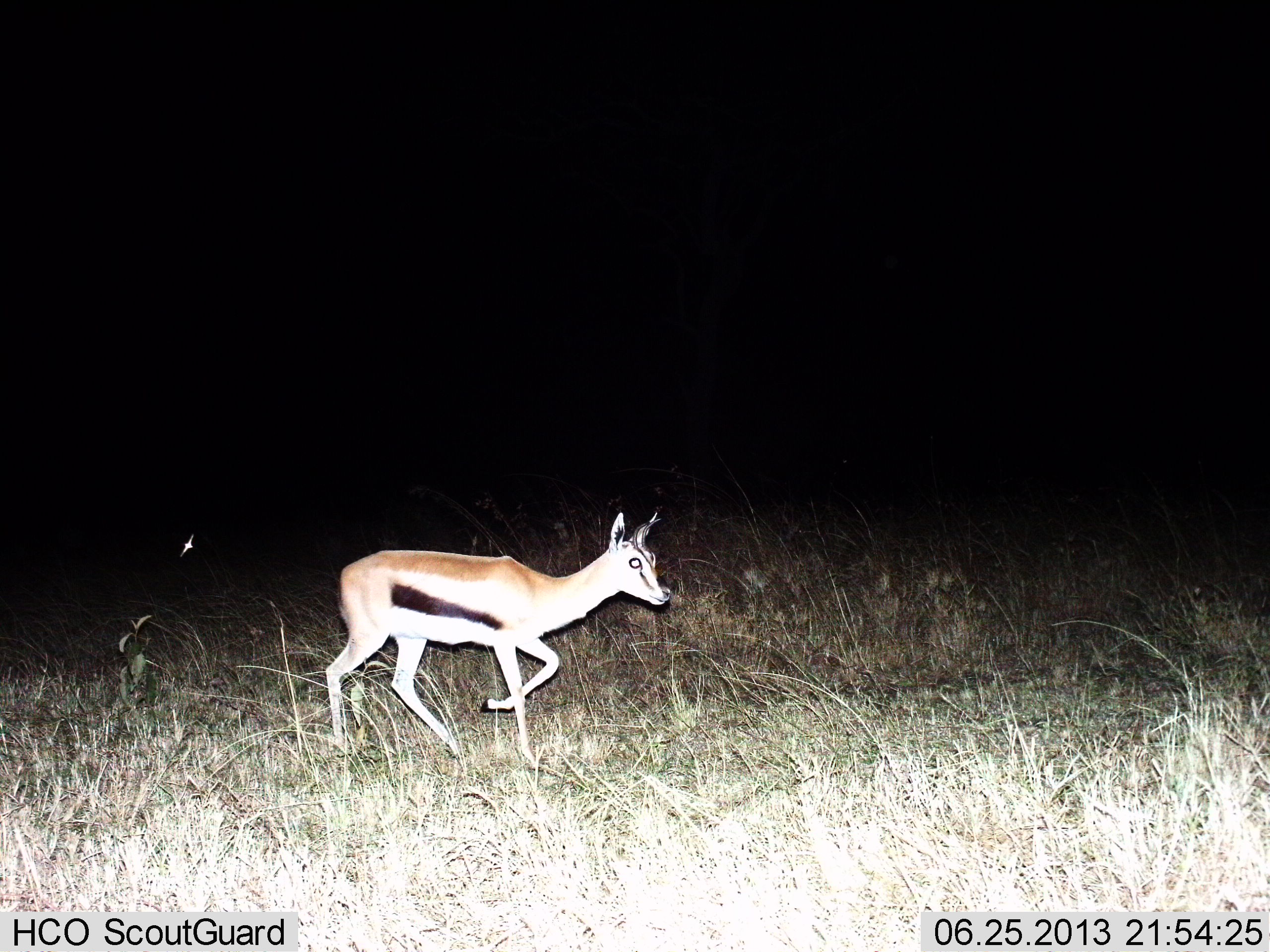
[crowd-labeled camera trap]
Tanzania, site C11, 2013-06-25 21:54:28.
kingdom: Animalia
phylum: Chordata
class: Mammalia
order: Artiodactyla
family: Bovidae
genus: Eudorcas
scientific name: Eudorcas thomsonii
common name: thomson's gazelle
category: gazellethomsons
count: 1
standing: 0%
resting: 0%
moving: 100%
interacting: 0%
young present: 0%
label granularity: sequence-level